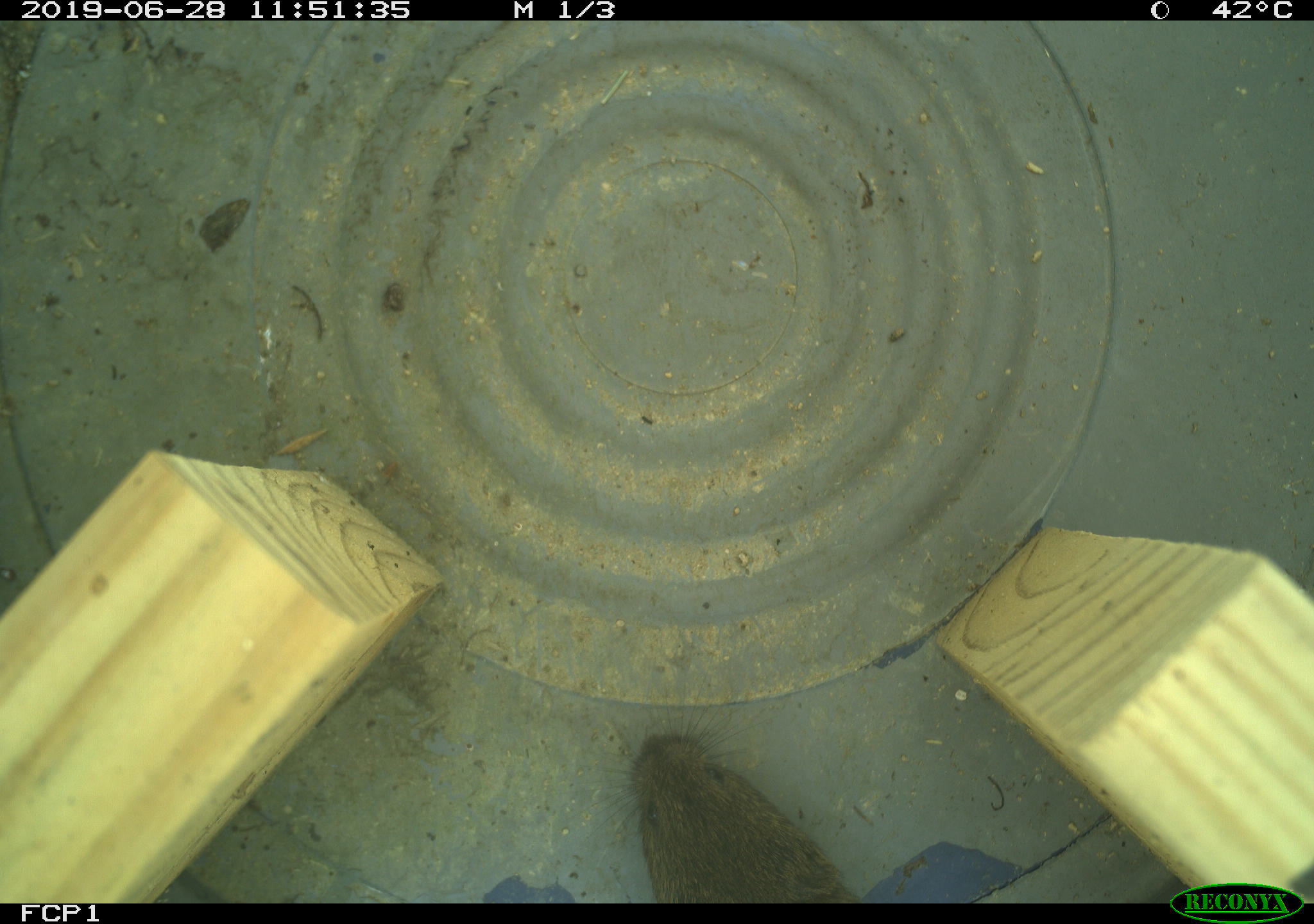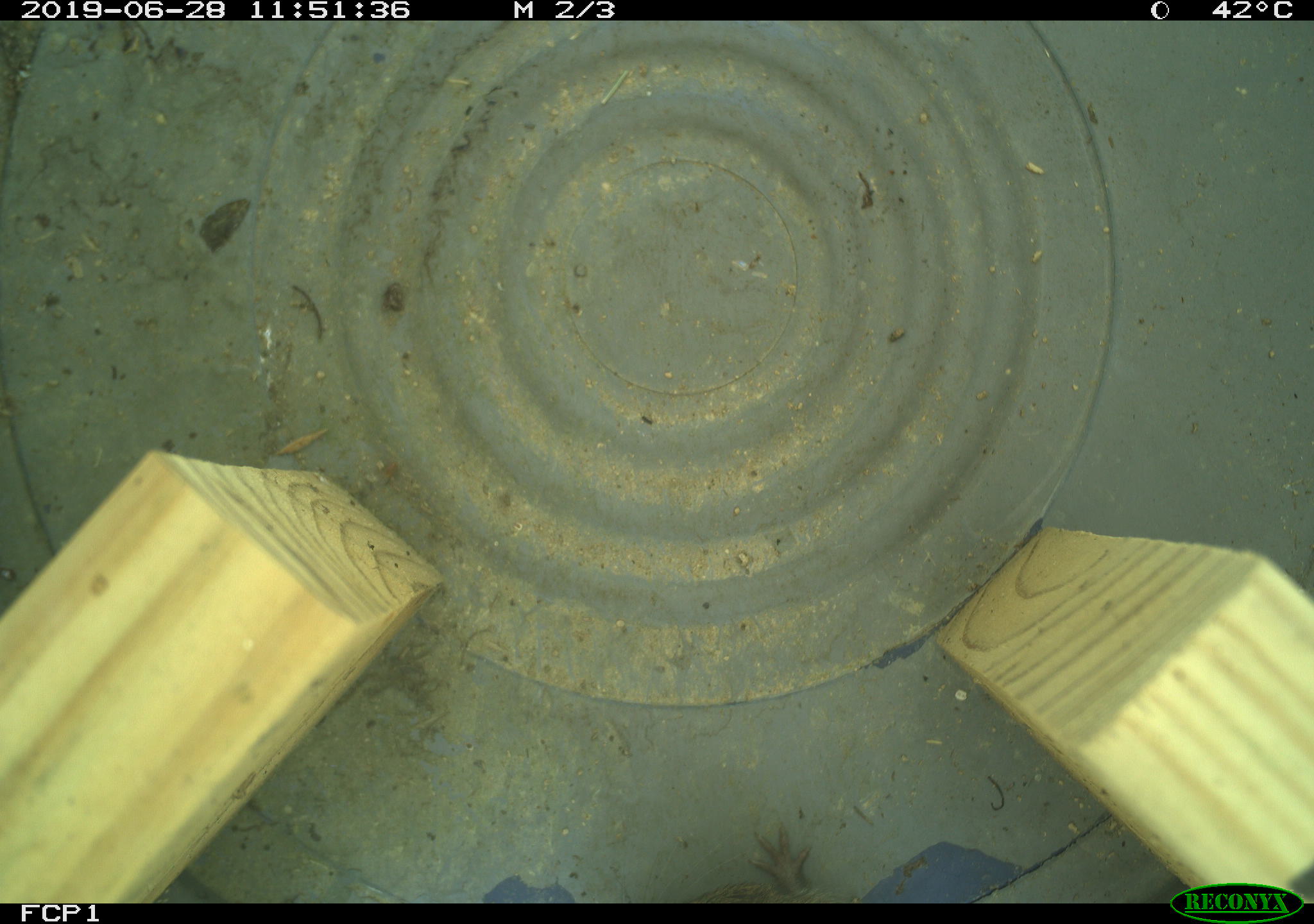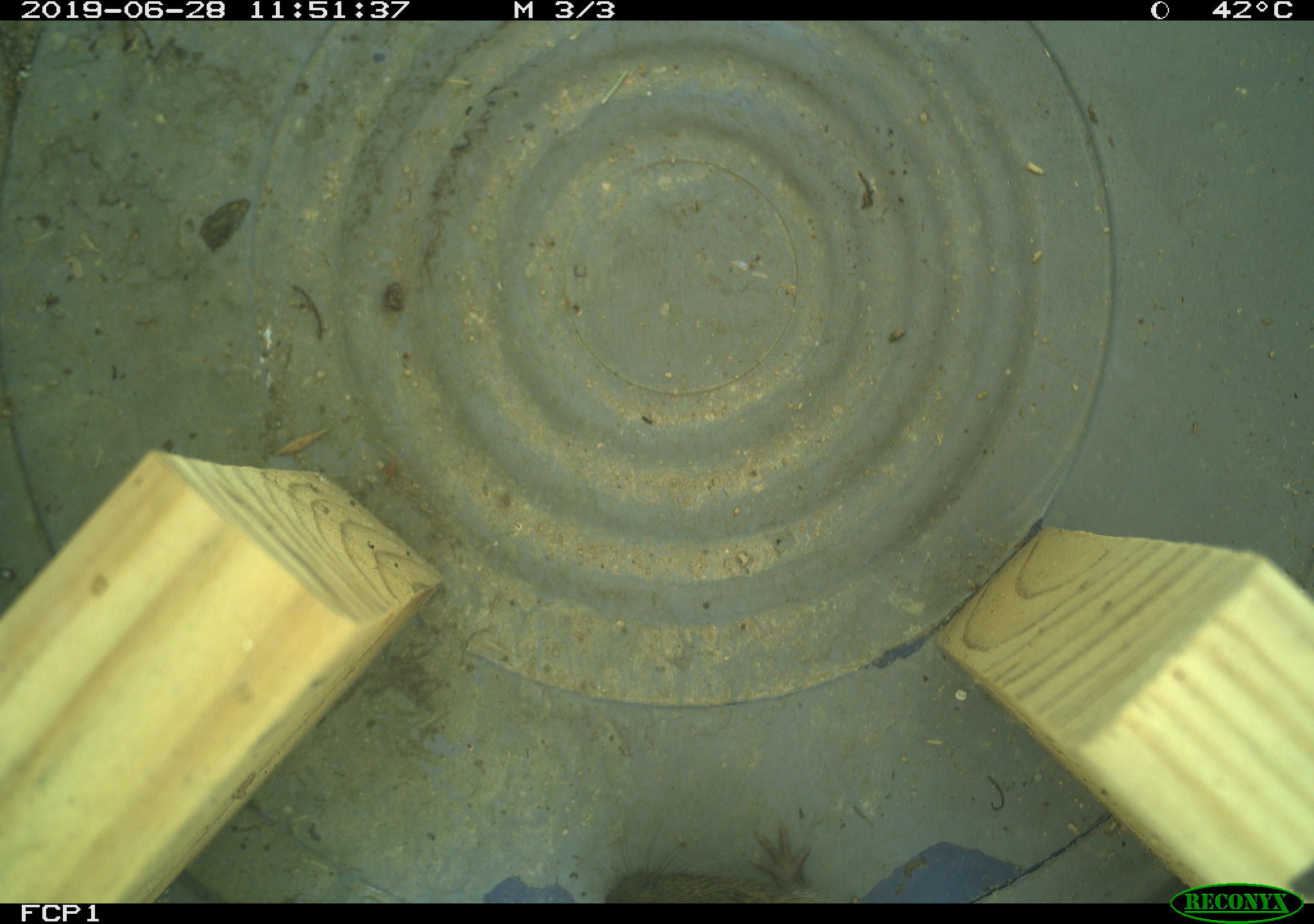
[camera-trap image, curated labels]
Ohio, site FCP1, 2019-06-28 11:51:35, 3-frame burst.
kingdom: Animalia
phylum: Chordata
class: Mammalia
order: Rodentia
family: Cricetidae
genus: Microtus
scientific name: Microtus pennsylvanicus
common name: meadow vole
Meadow vole (Microtus pennsylvanicus).